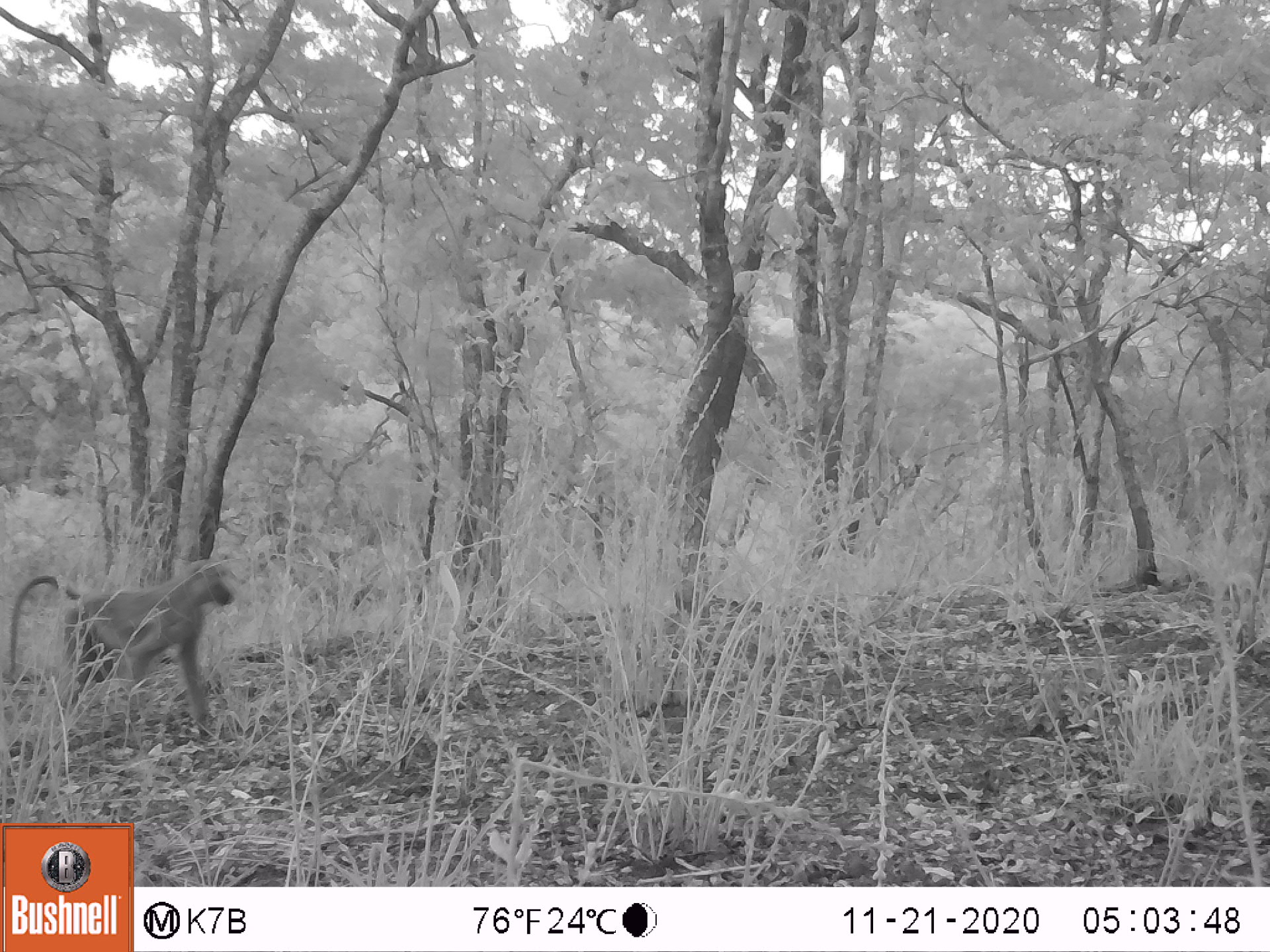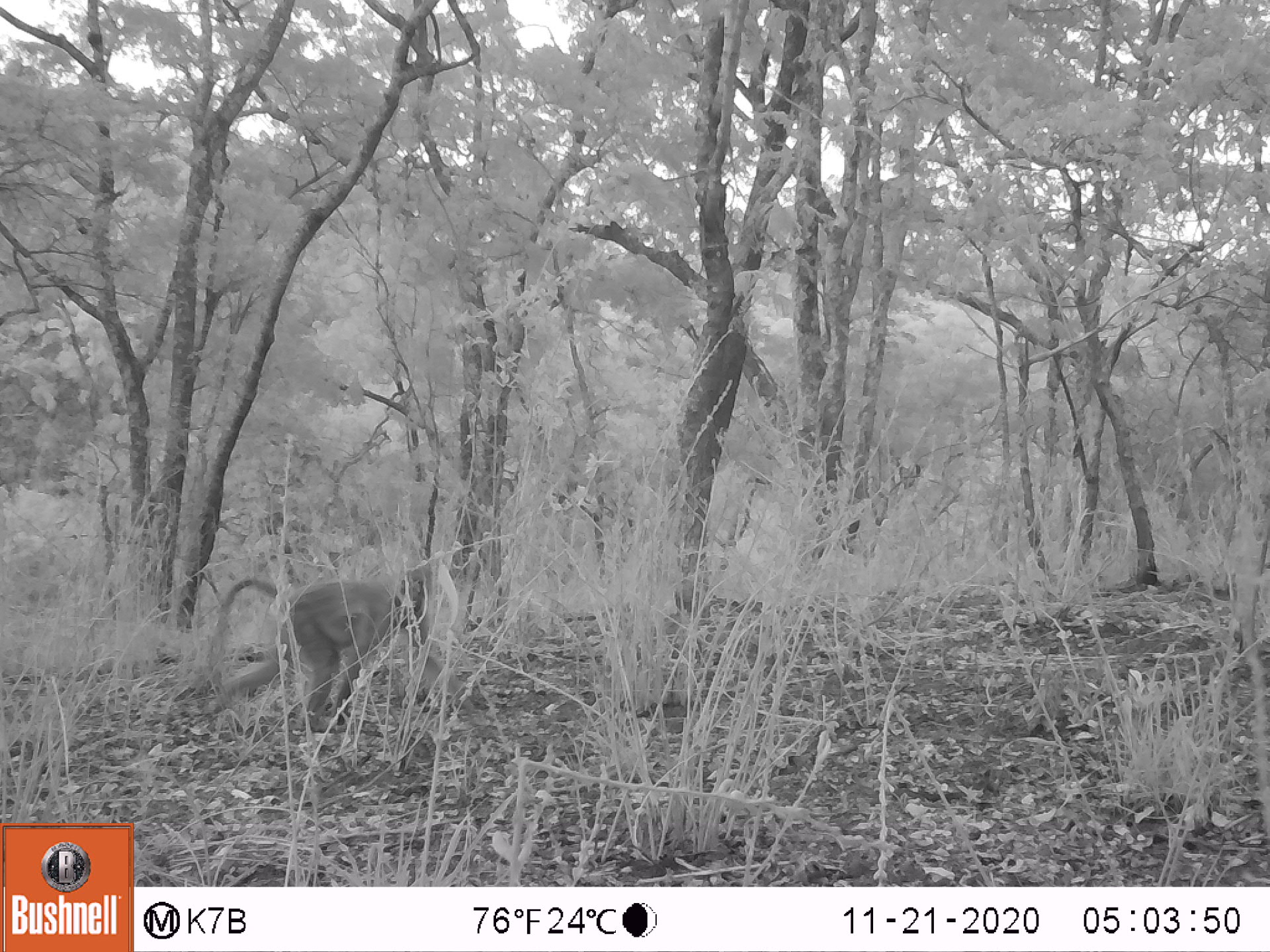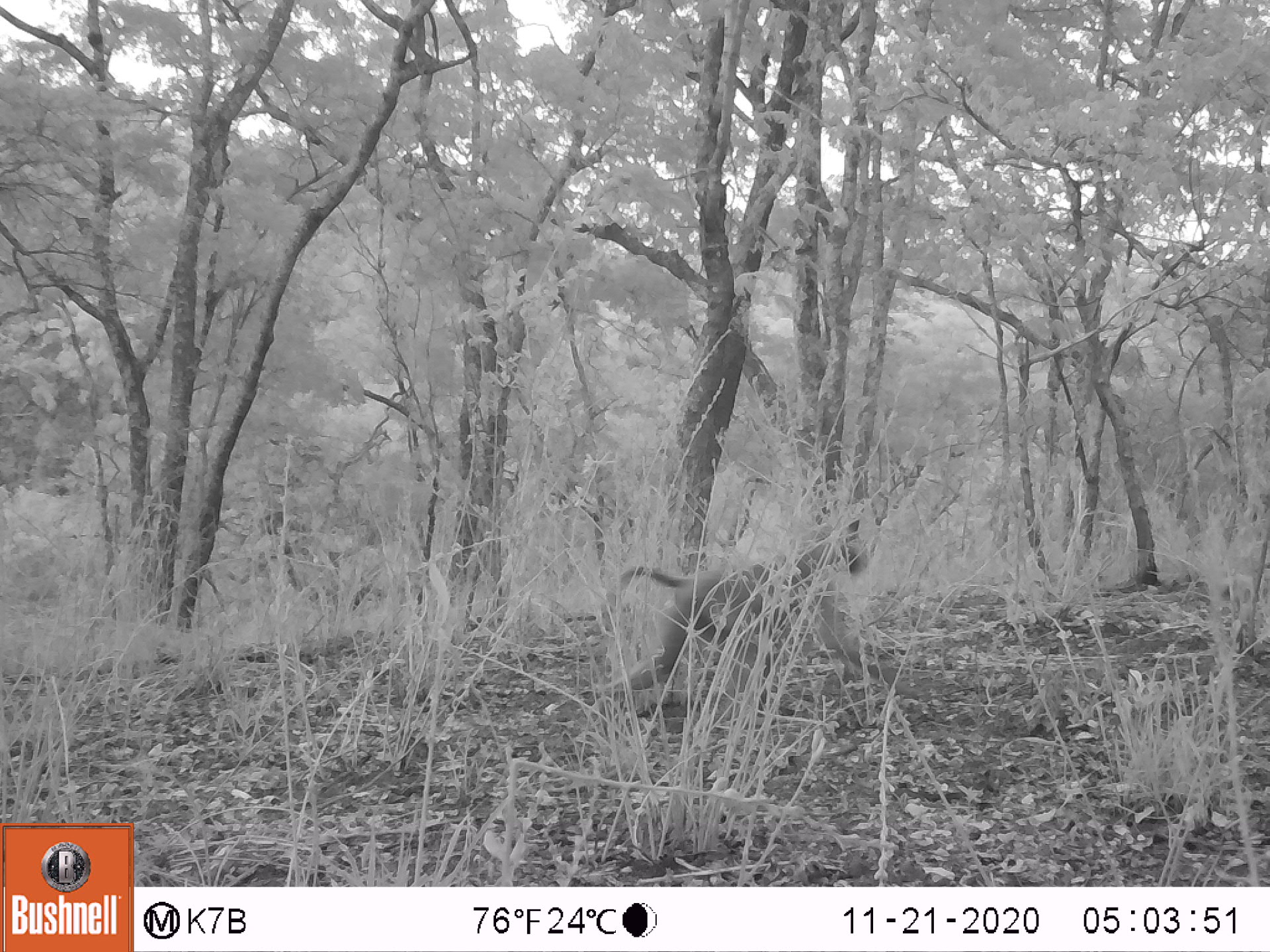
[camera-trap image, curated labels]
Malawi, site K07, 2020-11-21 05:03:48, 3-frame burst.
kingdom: Animalia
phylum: Chordata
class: Mammalia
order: Primates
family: Cercopithecidae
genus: Papio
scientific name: Papio cynocephalus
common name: yellow baboon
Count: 1.